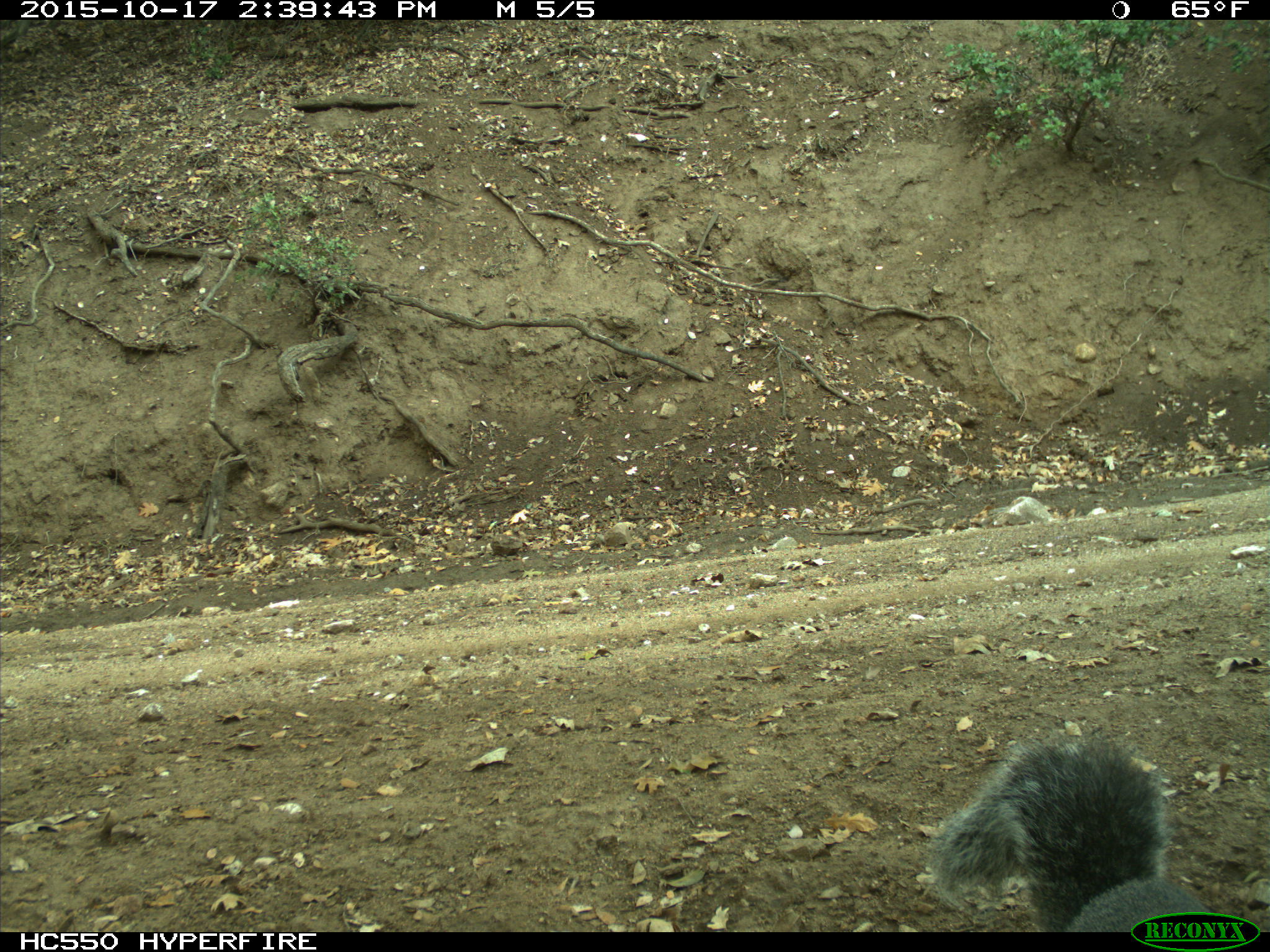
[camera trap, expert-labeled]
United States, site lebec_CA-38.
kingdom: Animalia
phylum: Chordata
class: Mammalia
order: Rodentia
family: Sciuridae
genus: Sciurus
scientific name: Sciurus carolinensis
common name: eastern gray squirrel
Sciurus carolinensis (eastern gray squirrel).